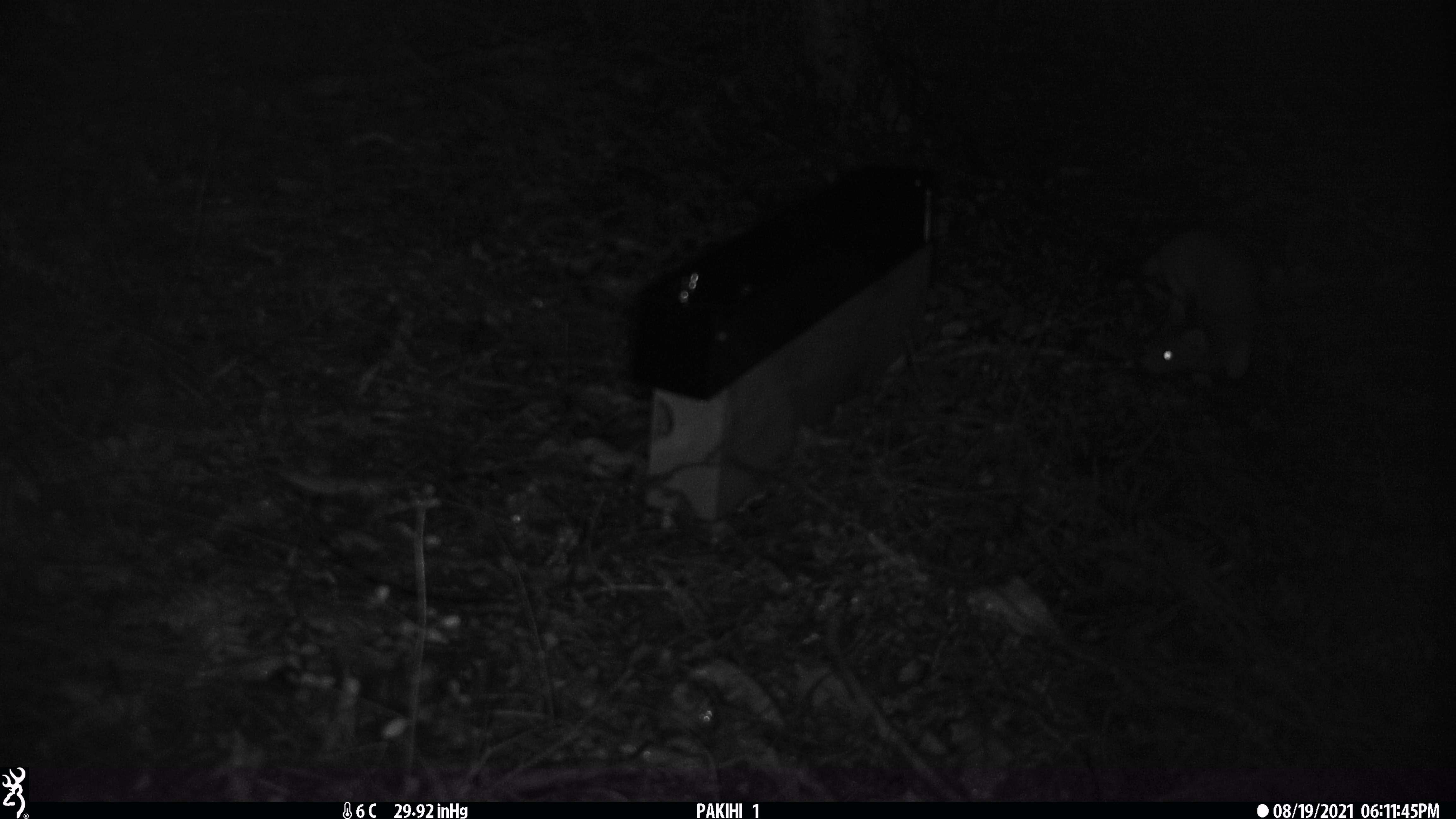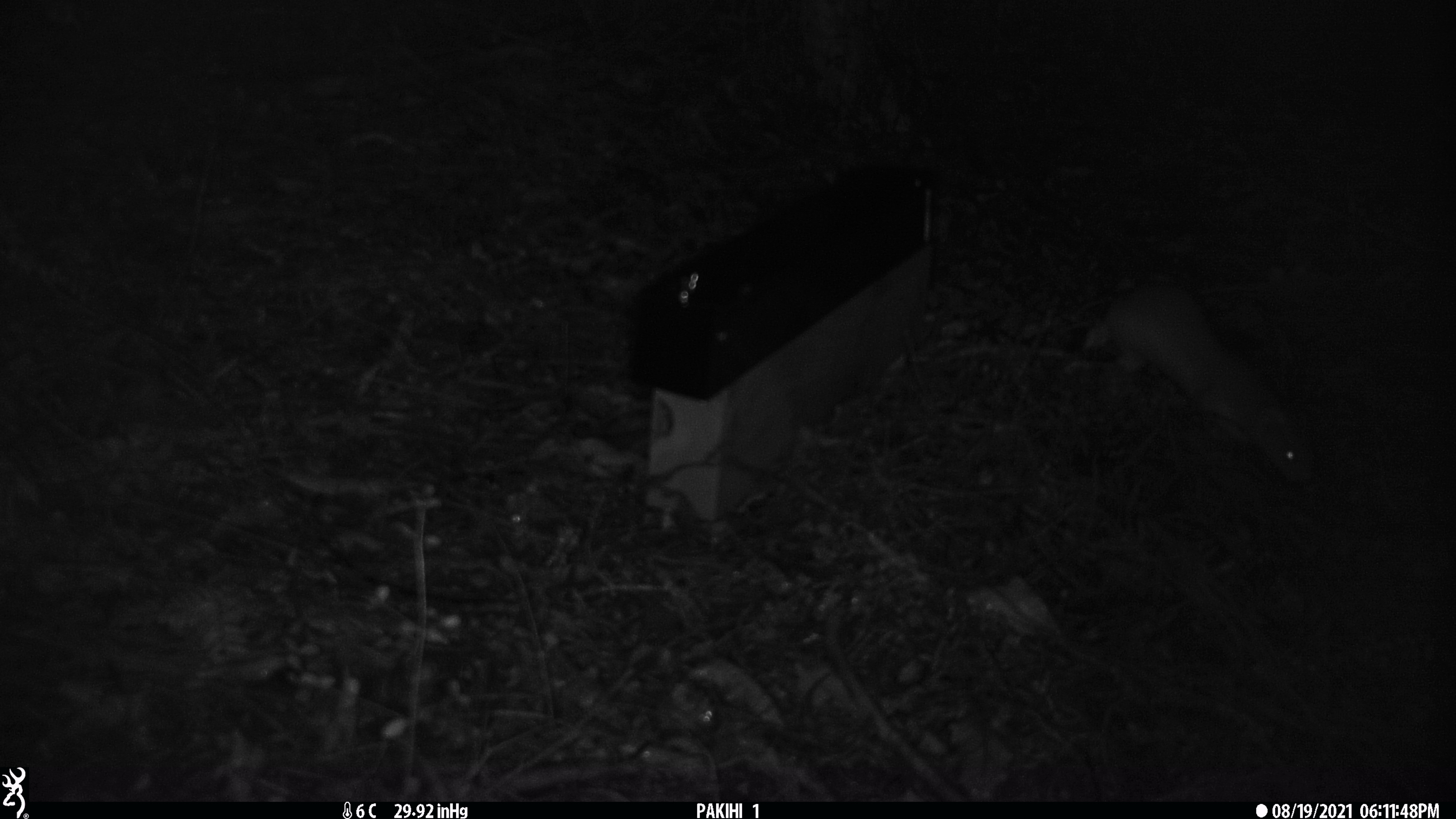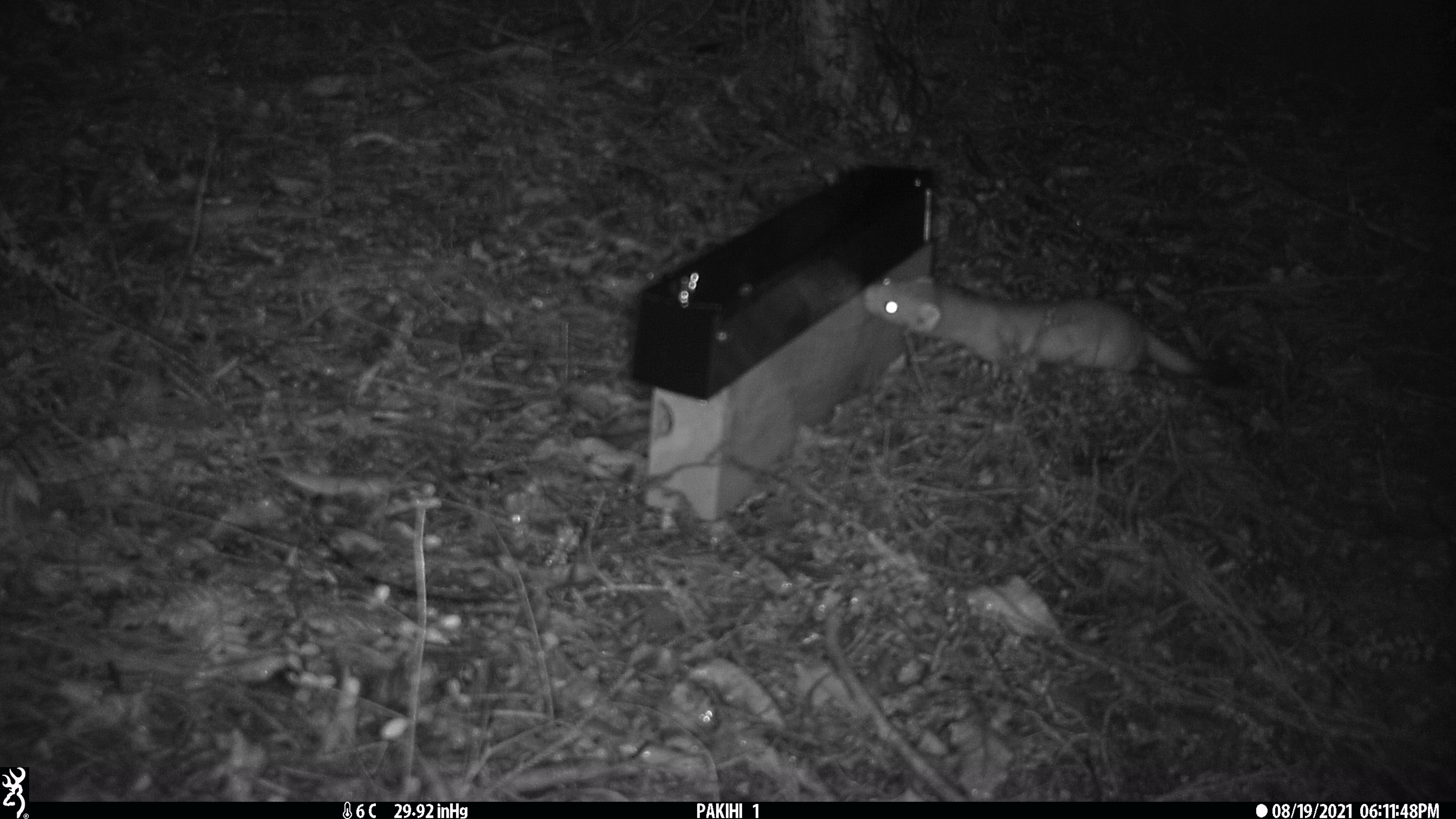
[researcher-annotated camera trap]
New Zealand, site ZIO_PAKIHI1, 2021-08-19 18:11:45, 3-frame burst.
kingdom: Animalia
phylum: Chordata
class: Mammalia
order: Carnivora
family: Mustelidae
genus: Mustela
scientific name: Mustela erminea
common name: stoat